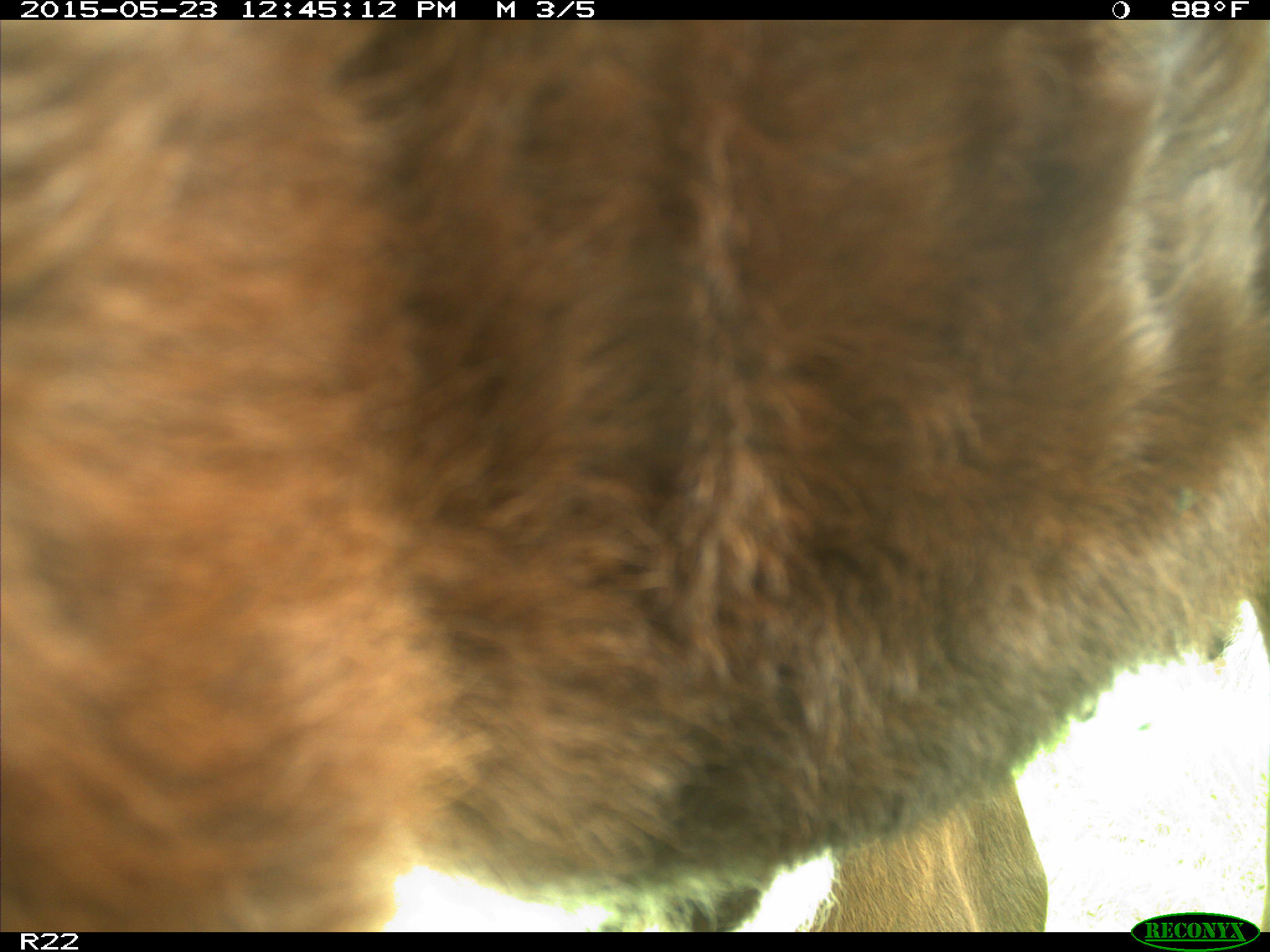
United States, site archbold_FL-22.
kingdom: Animalia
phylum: Chordata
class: Mammalia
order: Artiodactyla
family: Bovidae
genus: Bos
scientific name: Bos taurus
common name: domestic cow